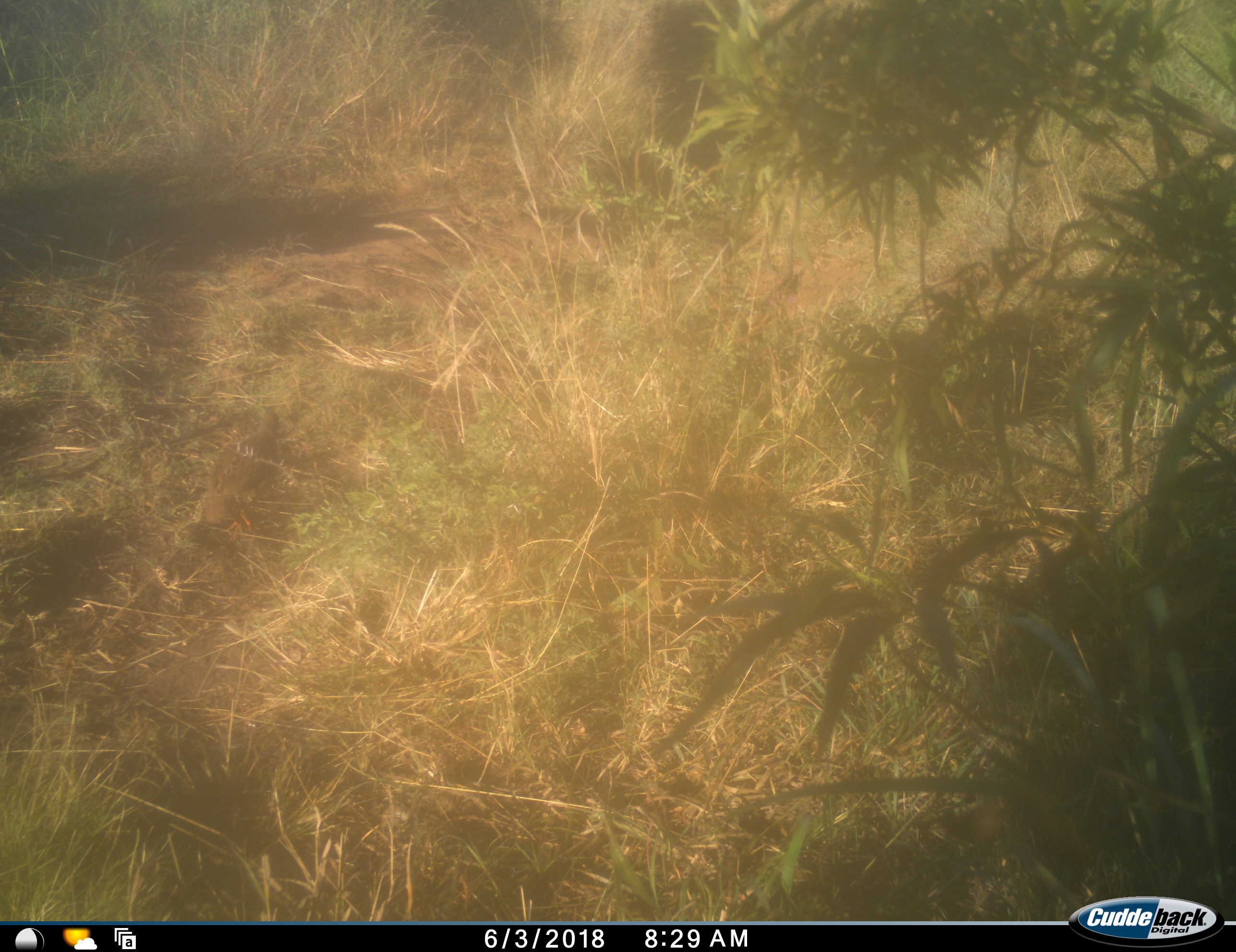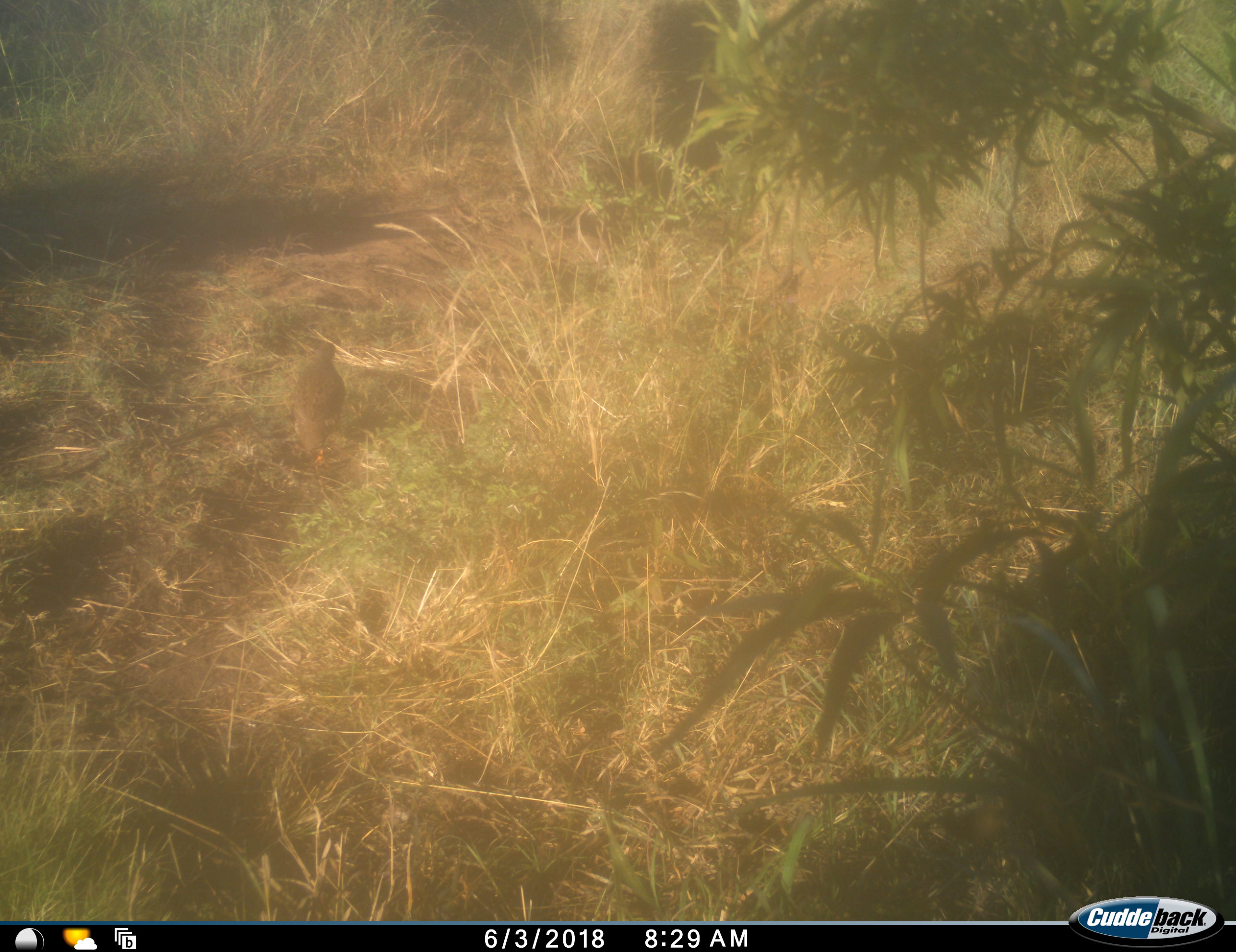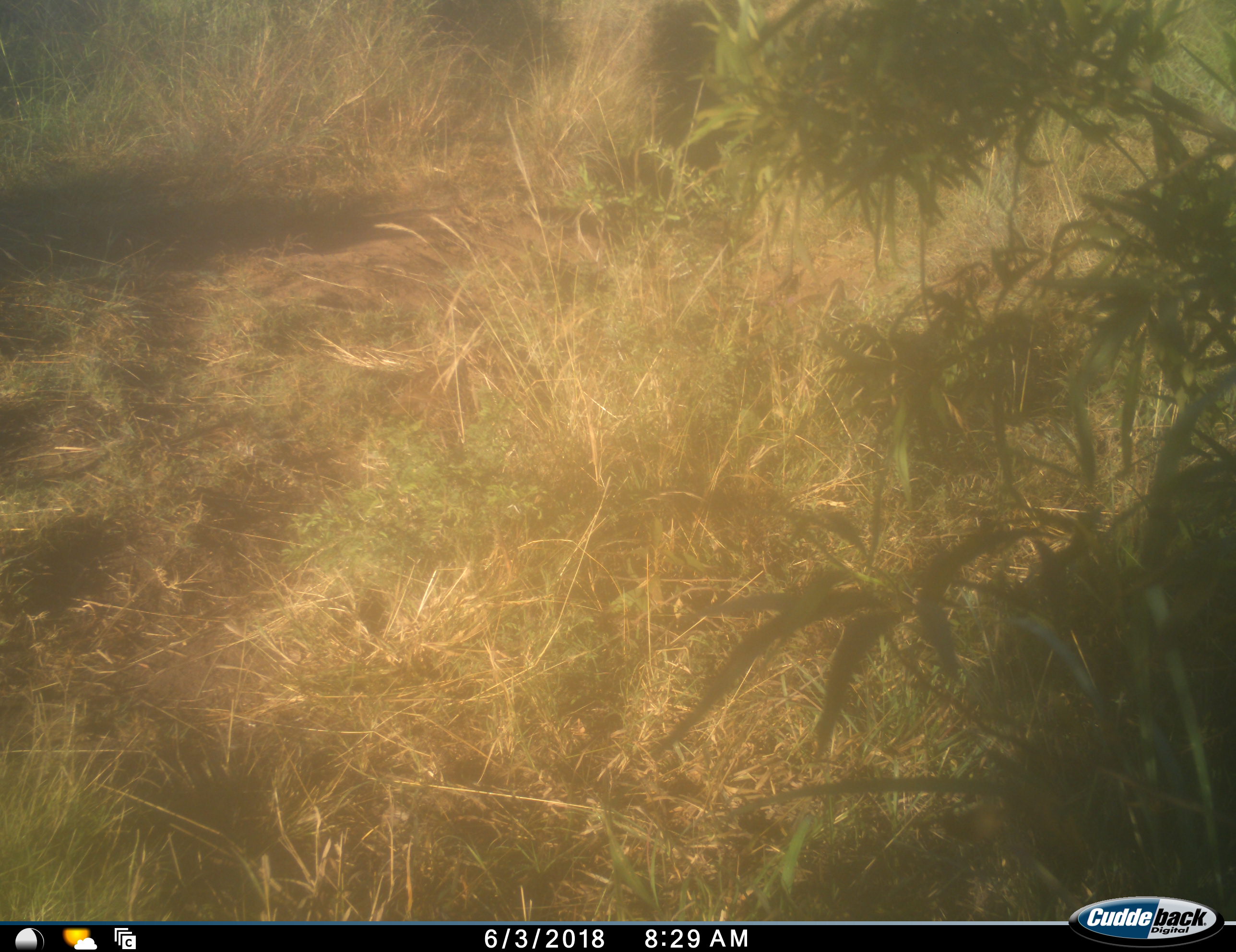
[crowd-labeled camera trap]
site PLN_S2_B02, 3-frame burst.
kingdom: Animalia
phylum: Chordata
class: Aves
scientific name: Aves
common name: bird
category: birdother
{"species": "birdother (bird) (Aves)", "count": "1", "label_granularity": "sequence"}